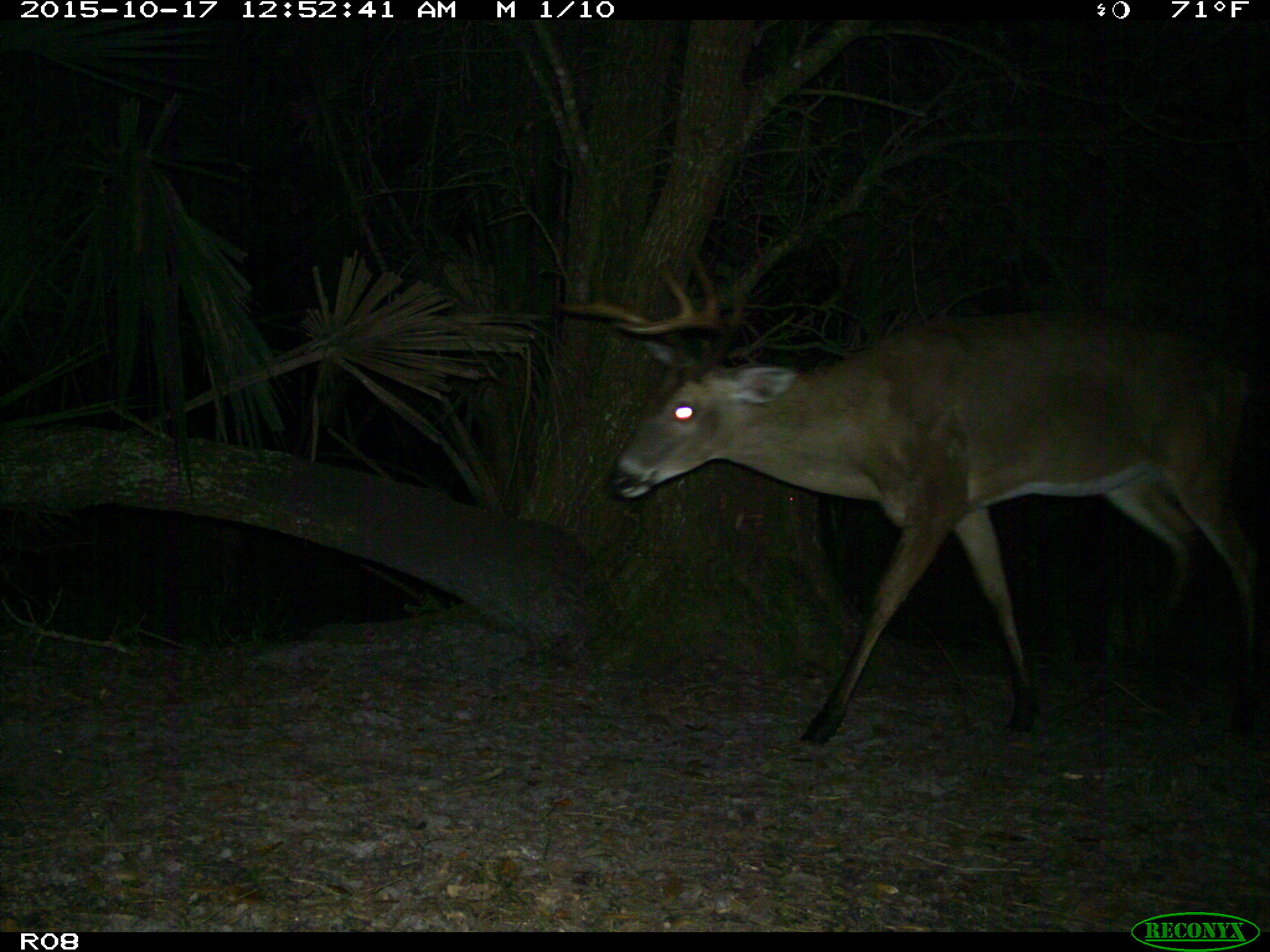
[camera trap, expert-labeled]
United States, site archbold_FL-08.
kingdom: Animalia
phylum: Chordata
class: Mammalia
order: Artiodactyla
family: Cervidae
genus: Odocoileus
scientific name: Odocoileus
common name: deer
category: unidentified deer